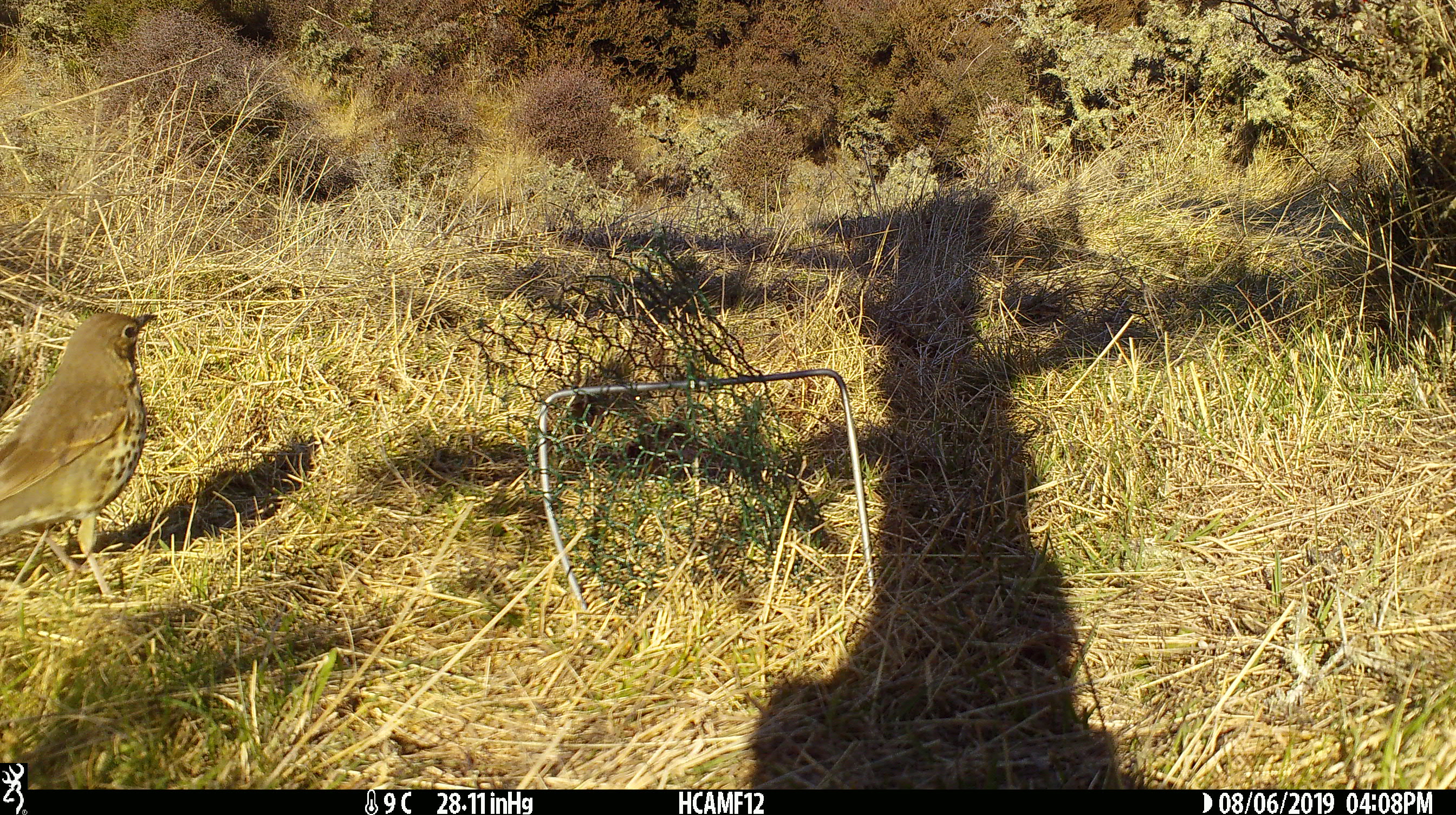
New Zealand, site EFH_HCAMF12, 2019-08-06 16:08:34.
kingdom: Animalia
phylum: Chordata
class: Aves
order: Passeriformes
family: Turdidae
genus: Turdus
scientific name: Turdus philomelos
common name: song thrush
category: thrush